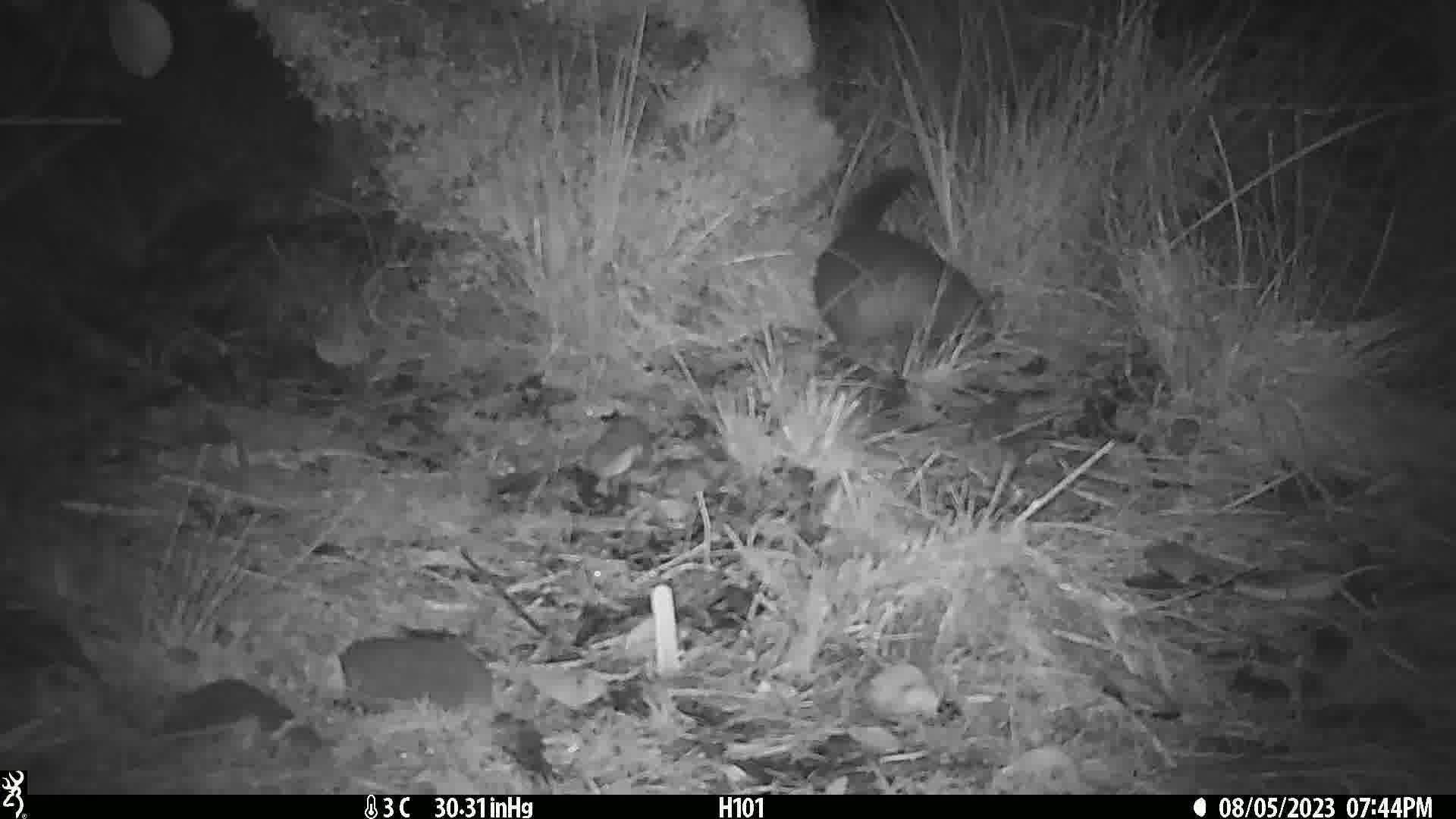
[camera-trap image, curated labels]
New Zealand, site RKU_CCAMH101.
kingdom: Animalia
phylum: Chordata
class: Mammalia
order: Diprotodontia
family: Phalangeridae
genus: Trichosurus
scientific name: Trichosurus vulpecula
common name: common brushtail possum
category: possum